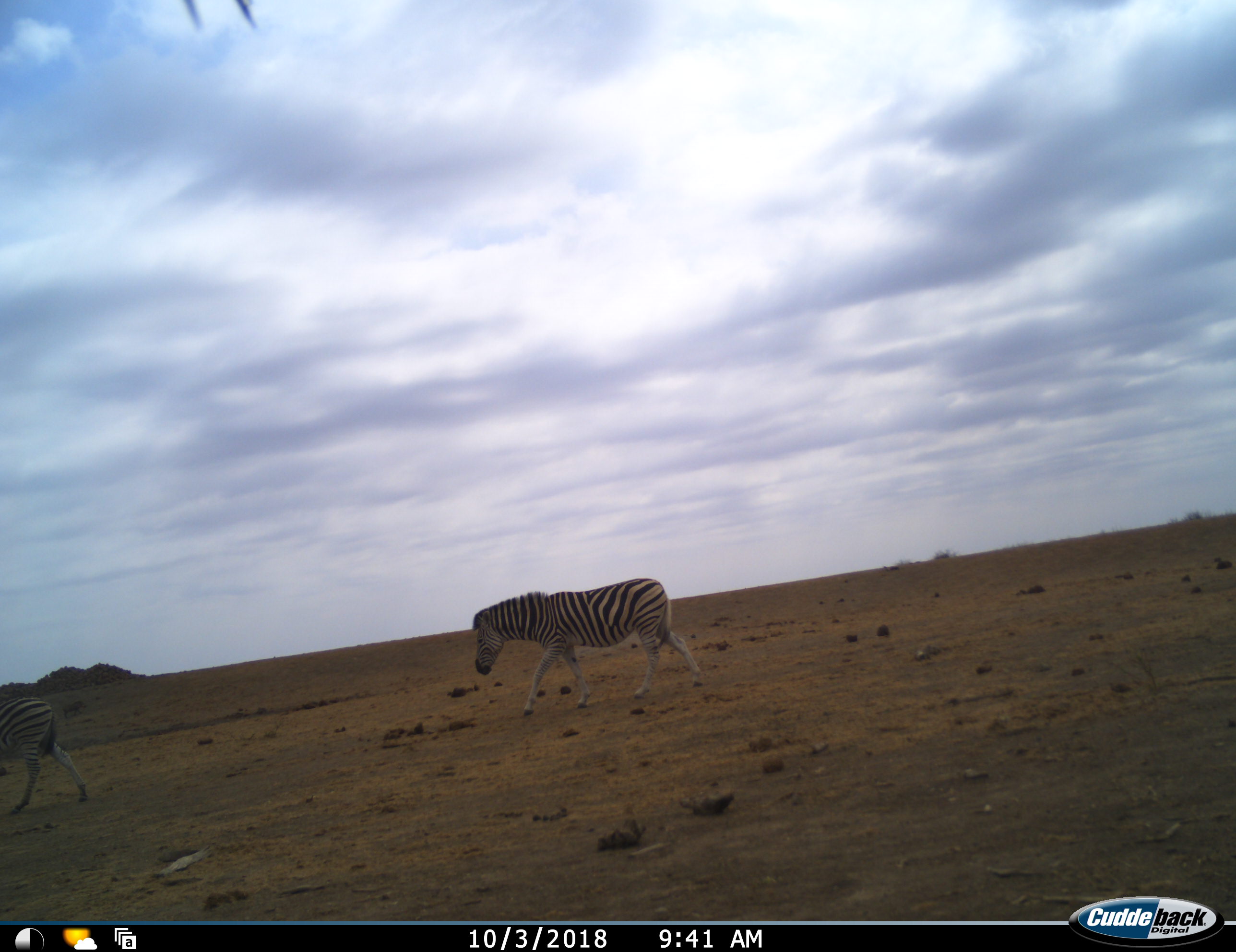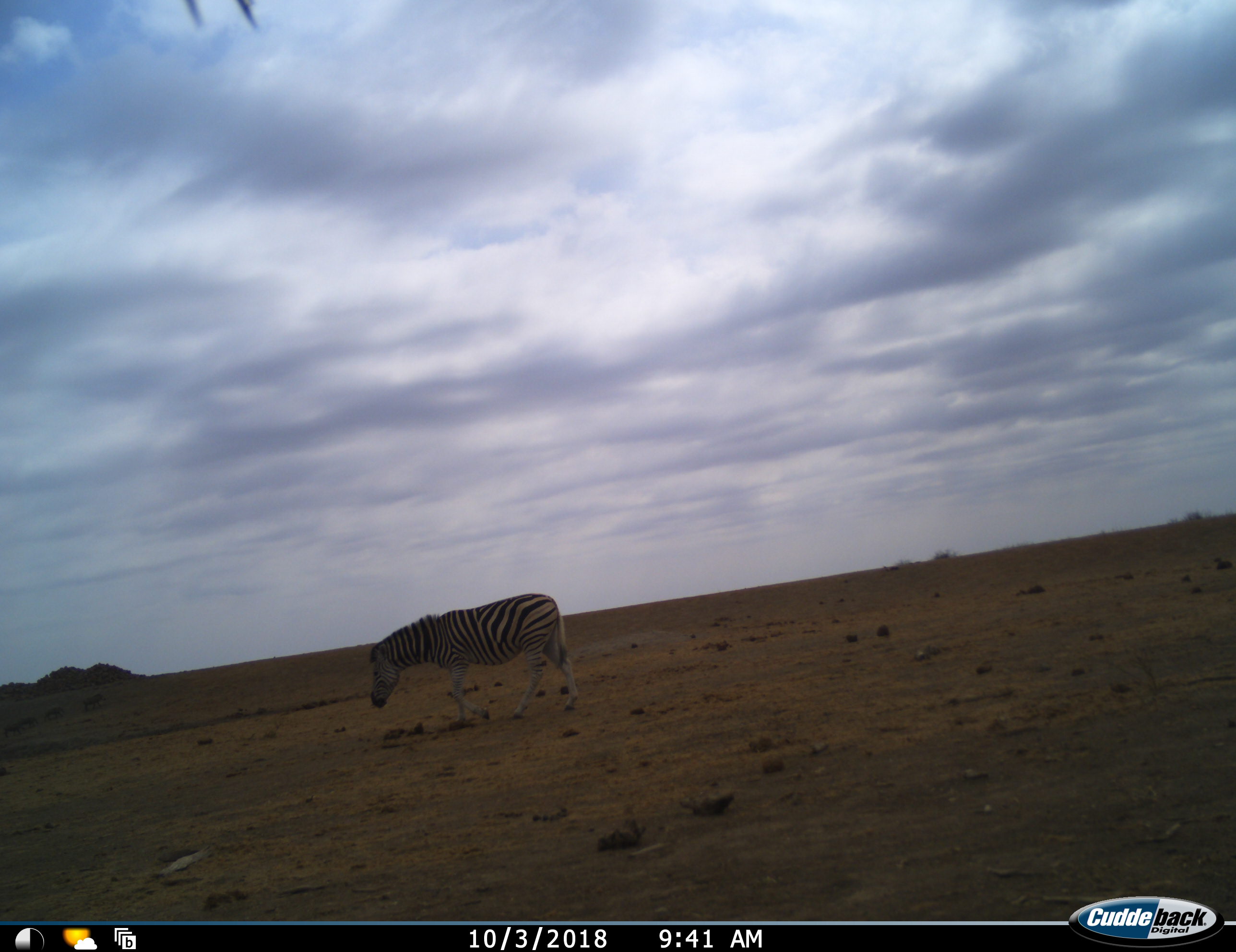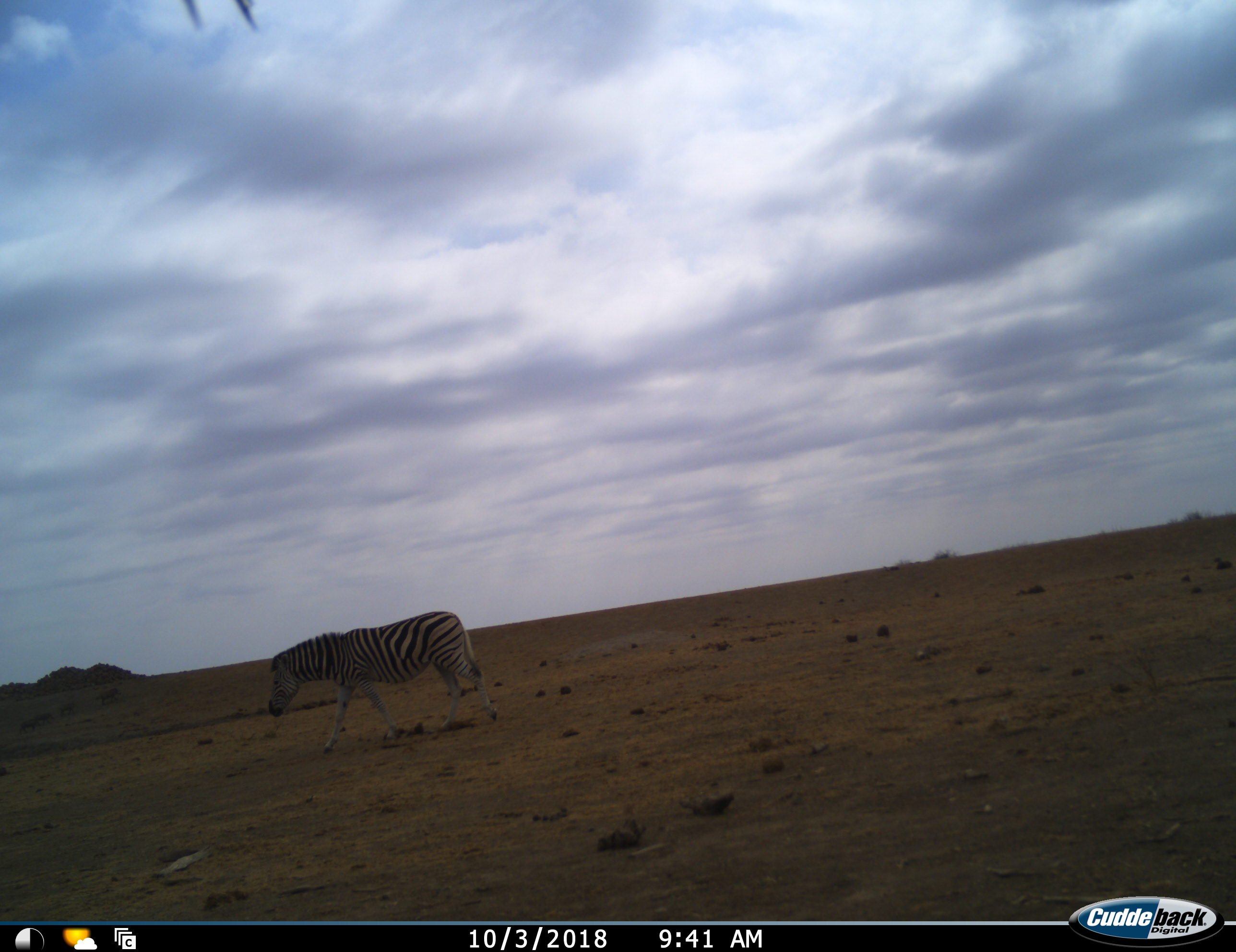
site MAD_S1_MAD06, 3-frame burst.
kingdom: Animalia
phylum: Chordata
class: Mammalia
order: Perissodactyla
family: Equidae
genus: Equus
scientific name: Equus quagga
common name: plains zebra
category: zebraplains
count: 2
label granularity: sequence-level